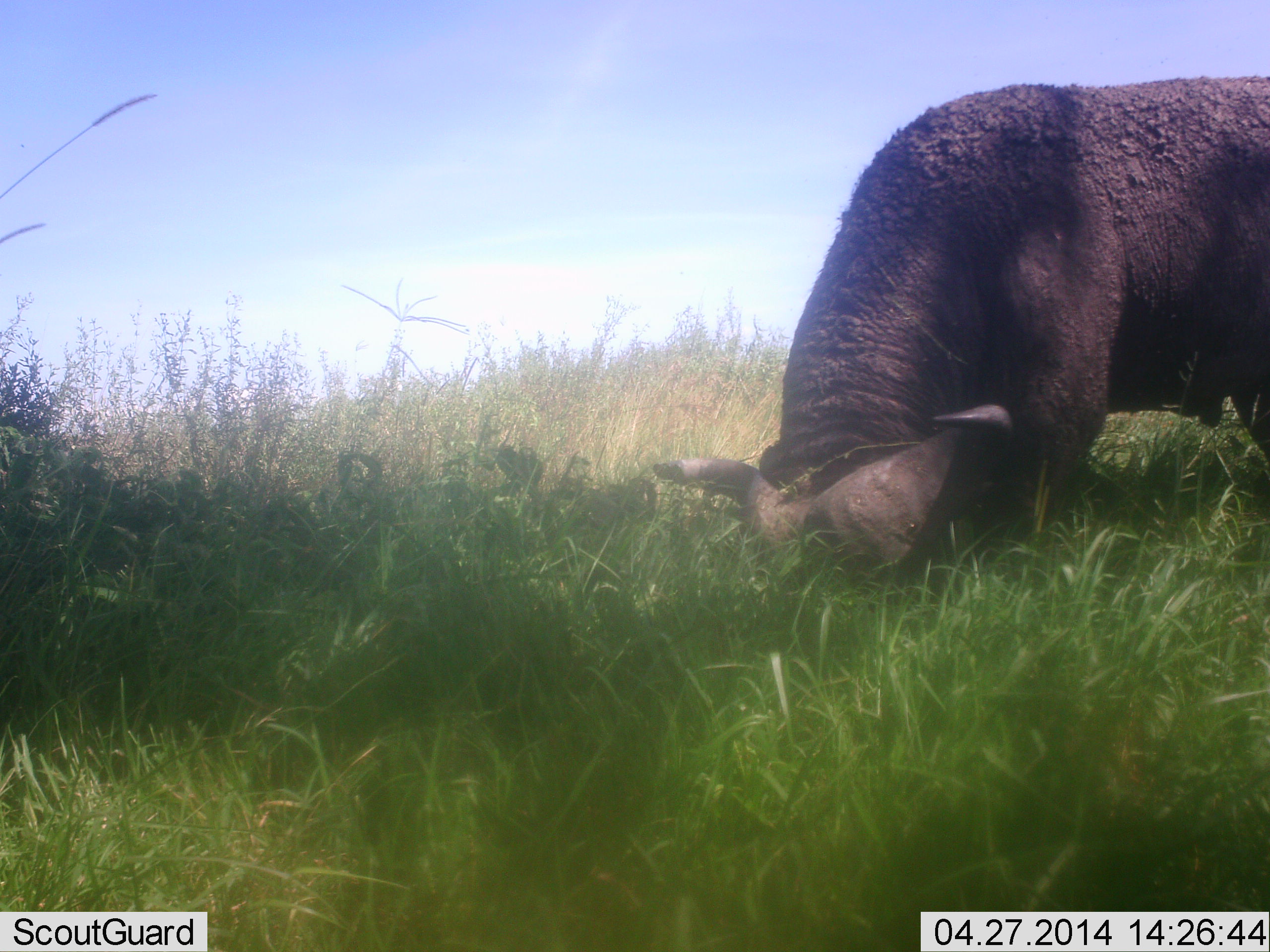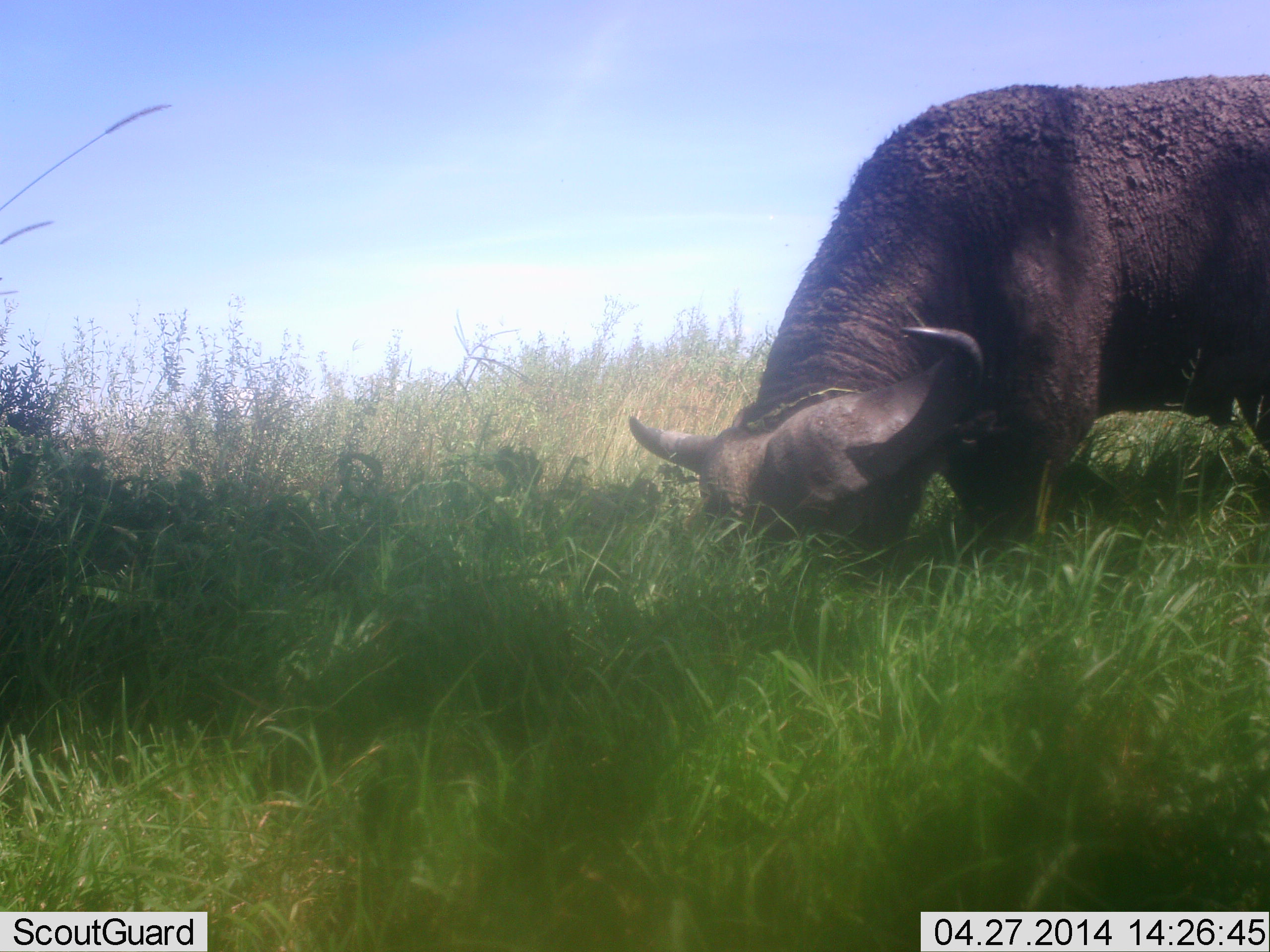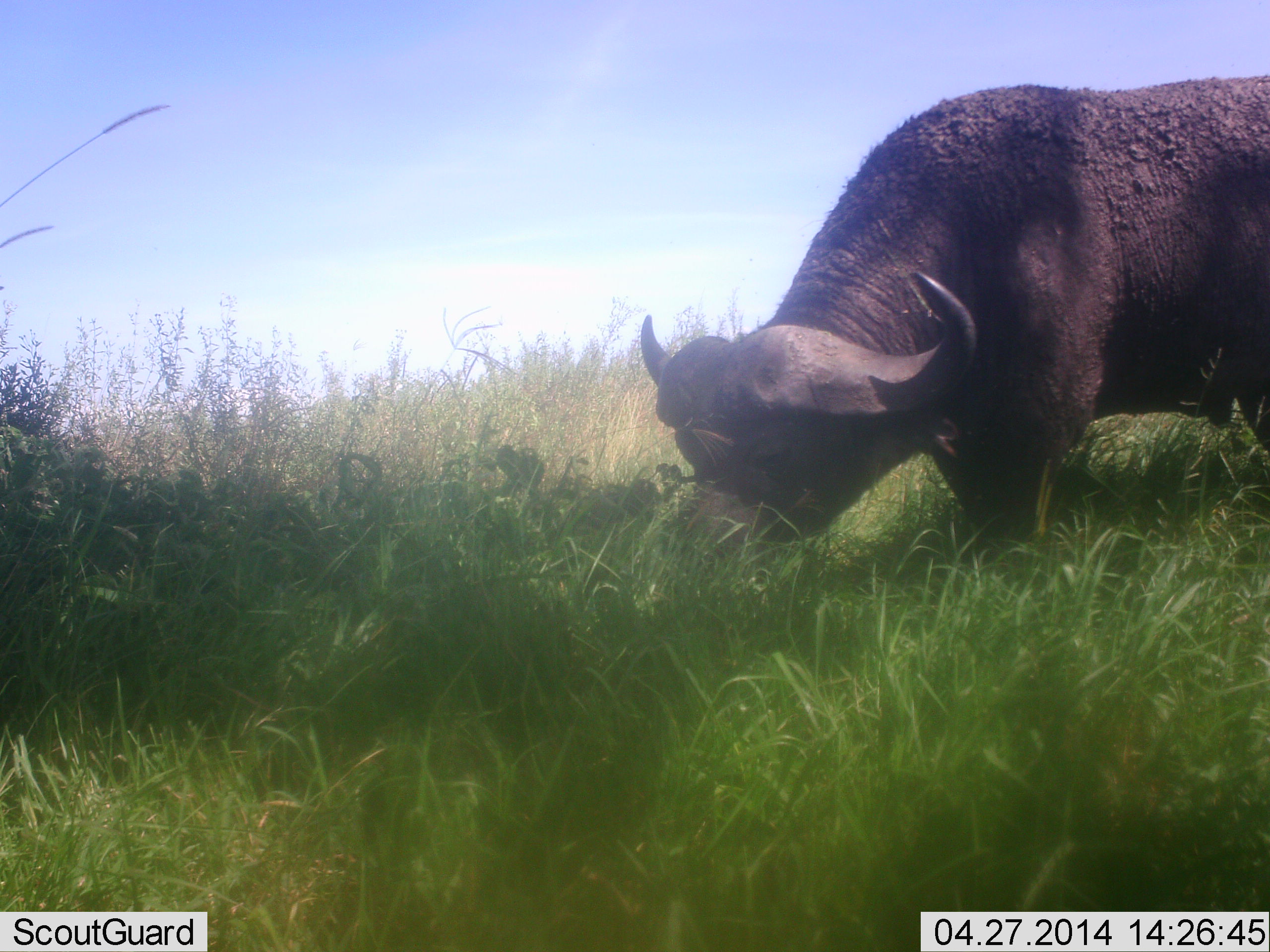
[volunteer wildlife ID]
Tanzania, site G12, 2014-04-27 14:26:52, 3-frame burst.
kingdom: Animalia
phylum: Chordata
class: Mammalia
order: Artiodactyla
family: Bovidae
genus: Syncerus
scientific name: Syncerus caffer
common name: cape buffalo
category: buffalo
Buffalo (cape buffalo) (Syncerus caffer), count 1. Behavior (volunteer vote fractions): standing 30%, resting 0%, moving 0%, interacting 0%. Young present (vote fraction): 0%. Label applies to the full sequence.